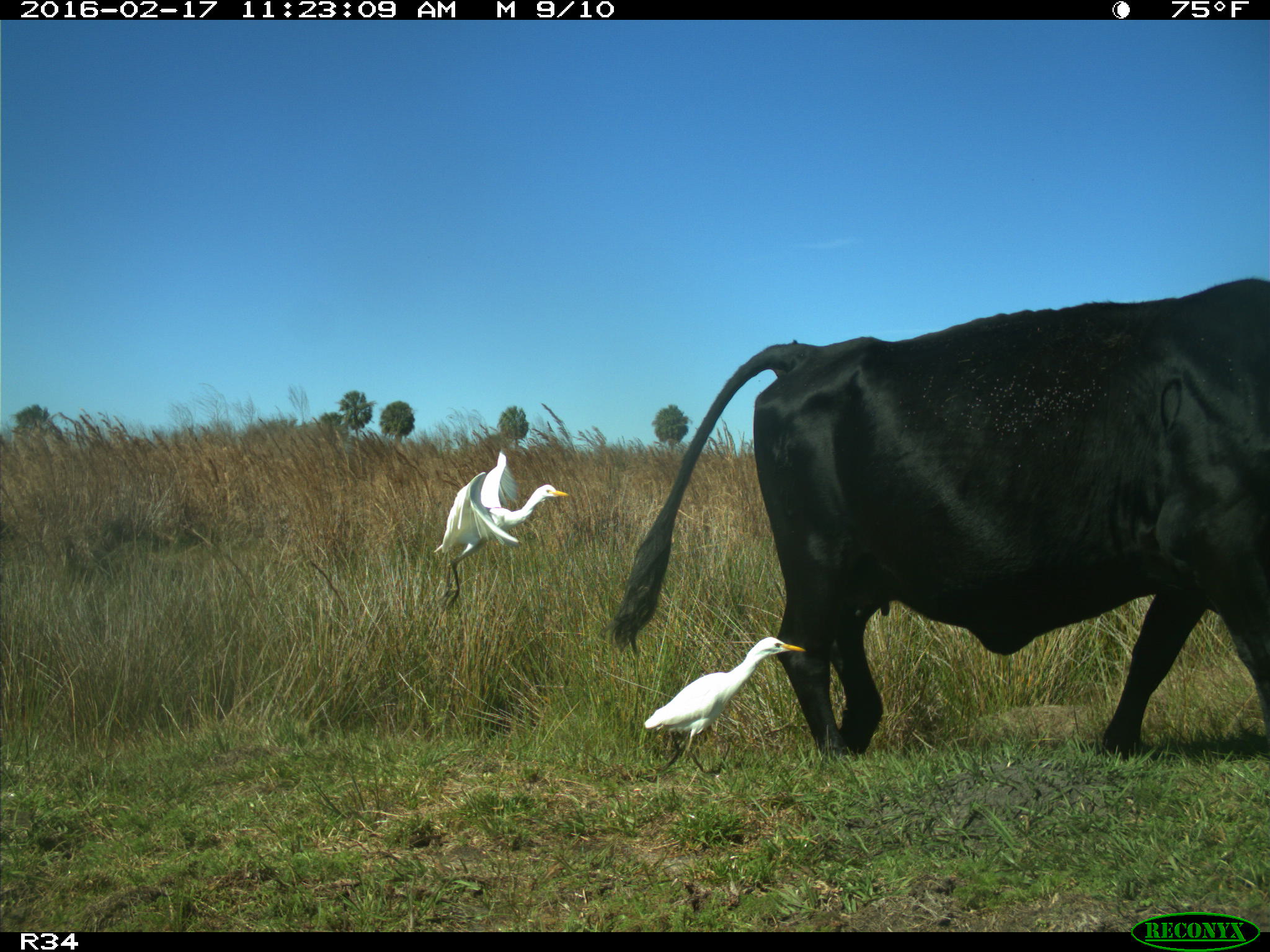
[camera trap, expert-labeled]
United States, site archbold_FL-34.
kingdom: Animalia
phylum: Chordata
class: Mammalia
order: Artiodactyla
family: Bovidae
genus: Bos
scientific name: Bos taurus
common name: domestic cow